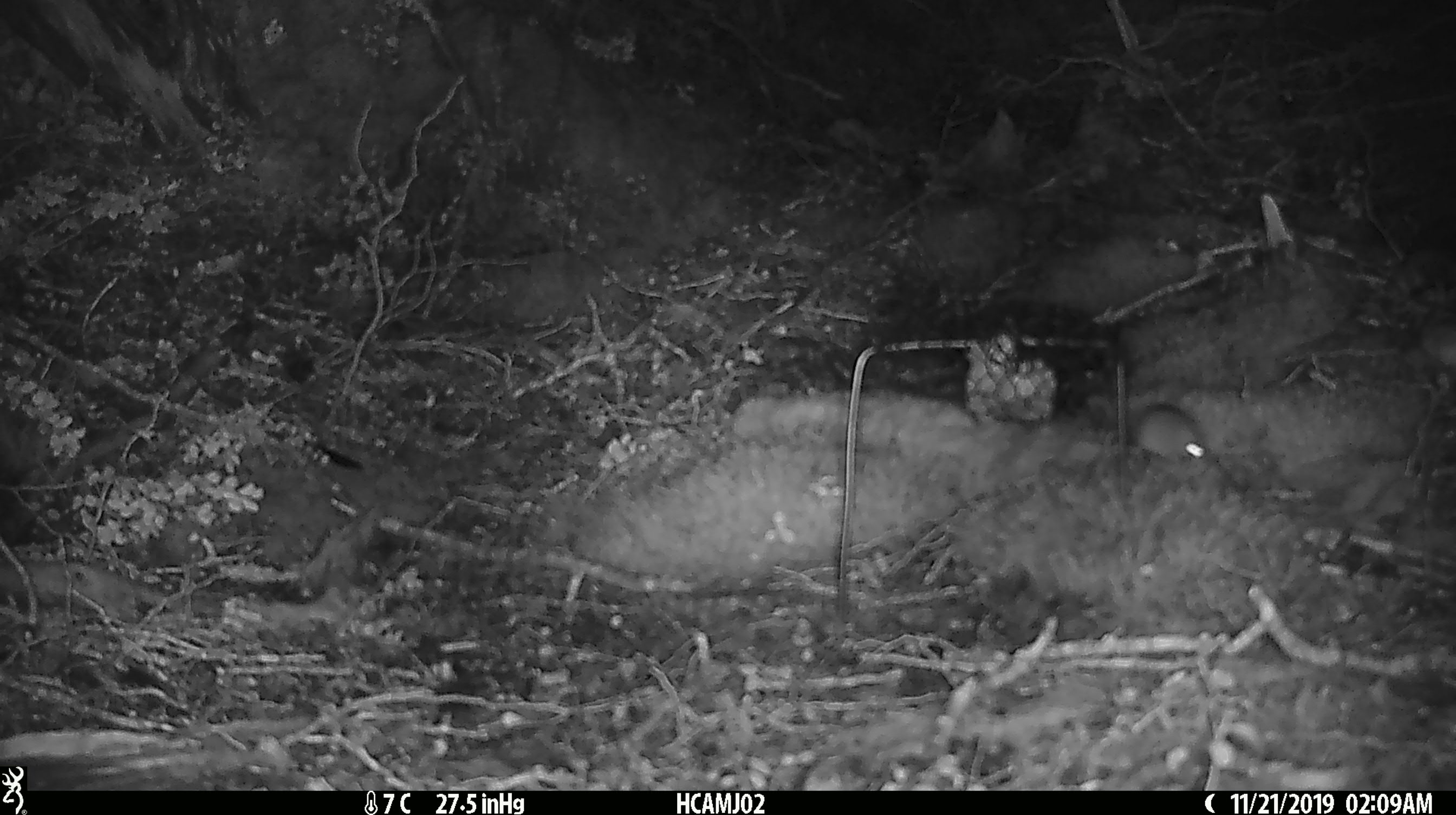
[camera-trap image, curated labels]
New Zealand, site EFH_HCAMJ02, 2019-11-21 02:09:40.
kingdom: Animalia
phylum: Chordata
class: Mammalia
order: Rodentia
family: Muridae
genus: Mus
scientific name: Mus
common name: mouse